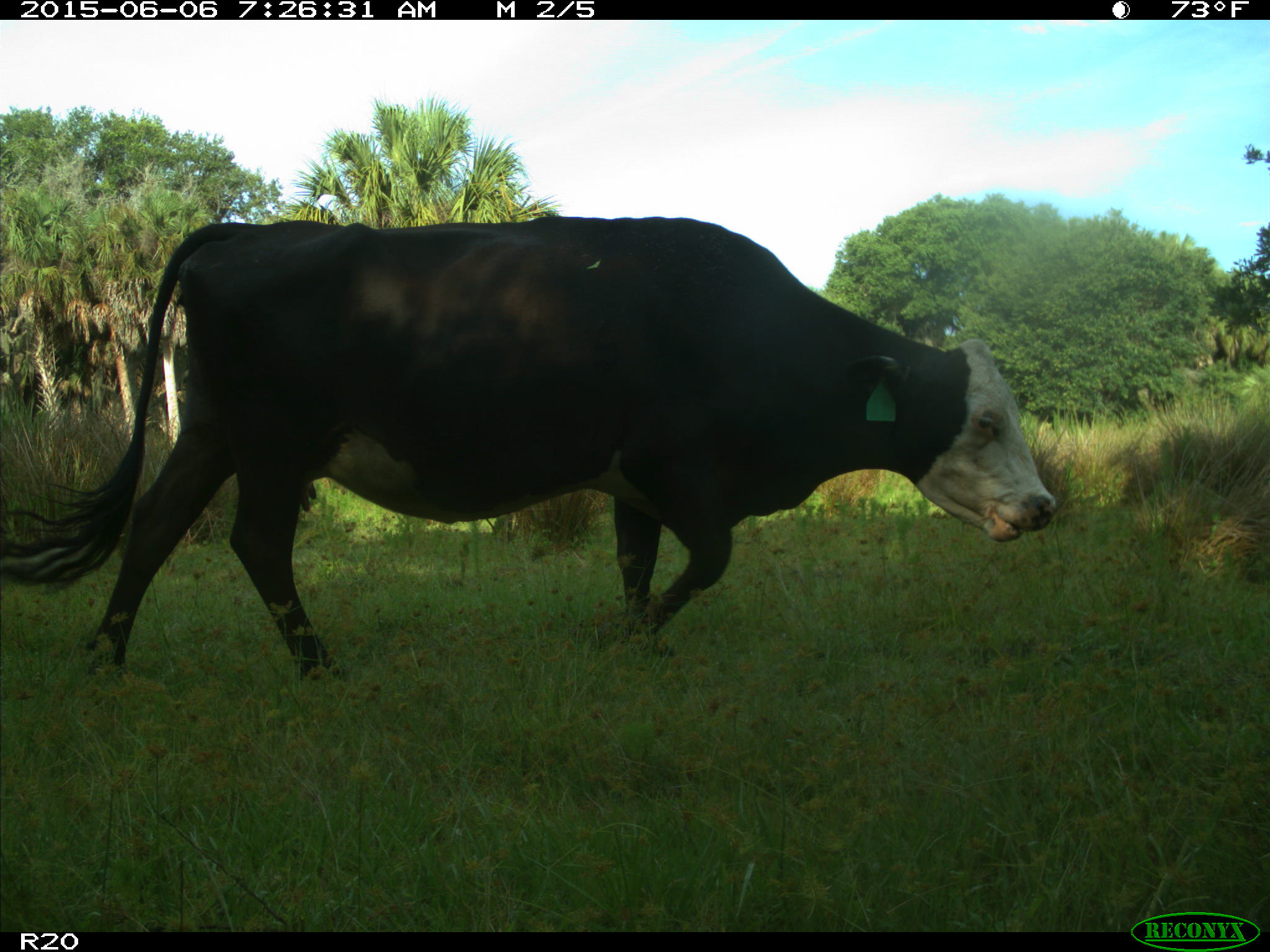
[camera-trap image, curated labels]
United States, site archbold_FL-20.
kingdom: Animalia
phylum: Chordata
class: Mammalia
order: Artiodactyla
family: Bovidae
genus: Bos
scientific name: Bos taurus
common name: domestic cow